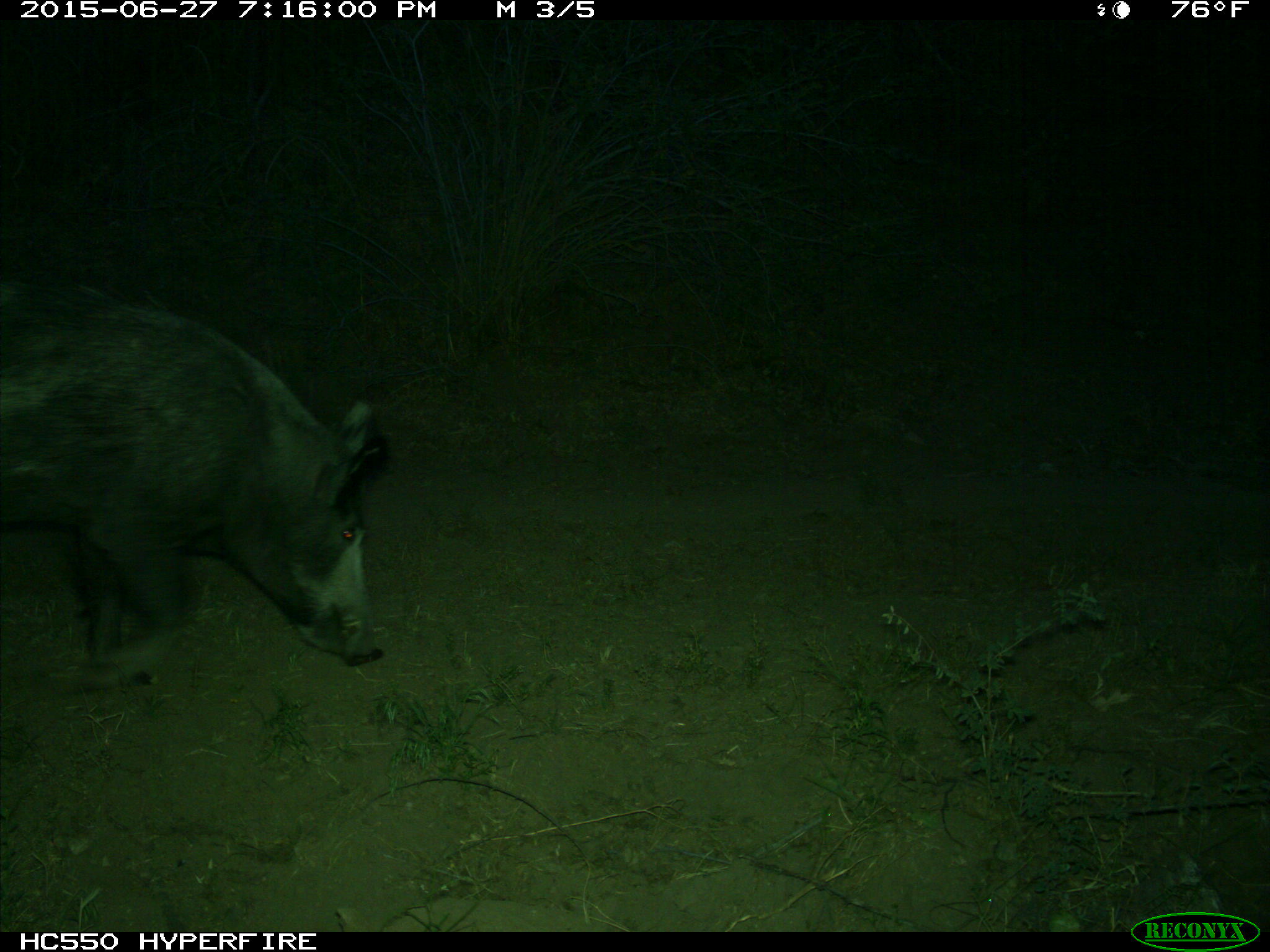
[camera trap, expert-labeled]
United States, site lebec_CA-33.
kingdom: Animalia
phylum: Chordata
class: Mammalia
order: Artiodactyla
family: Suidae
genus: Sus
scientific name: Sus scrofa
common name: wild boar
Sus scrofa (wild boar).